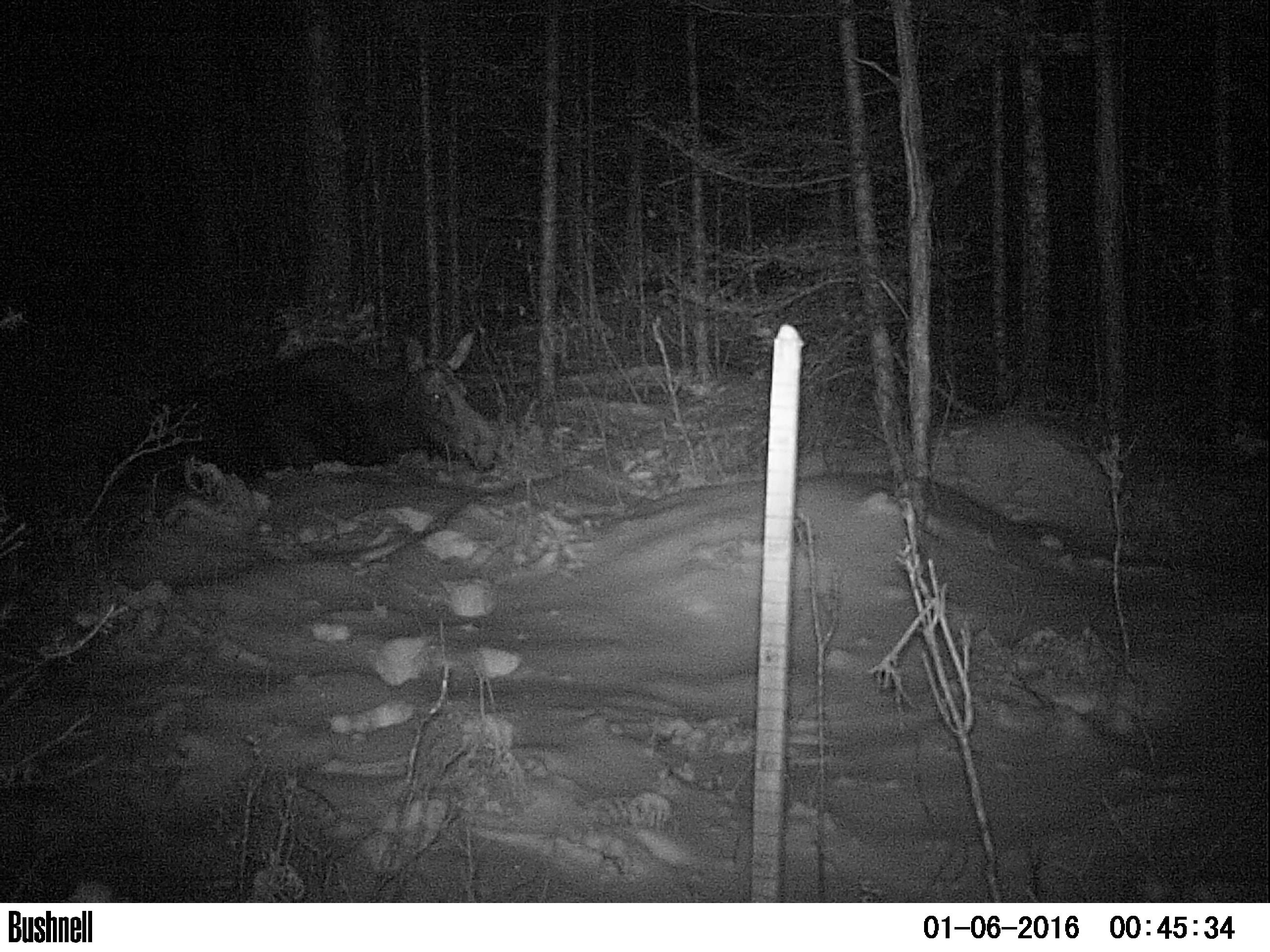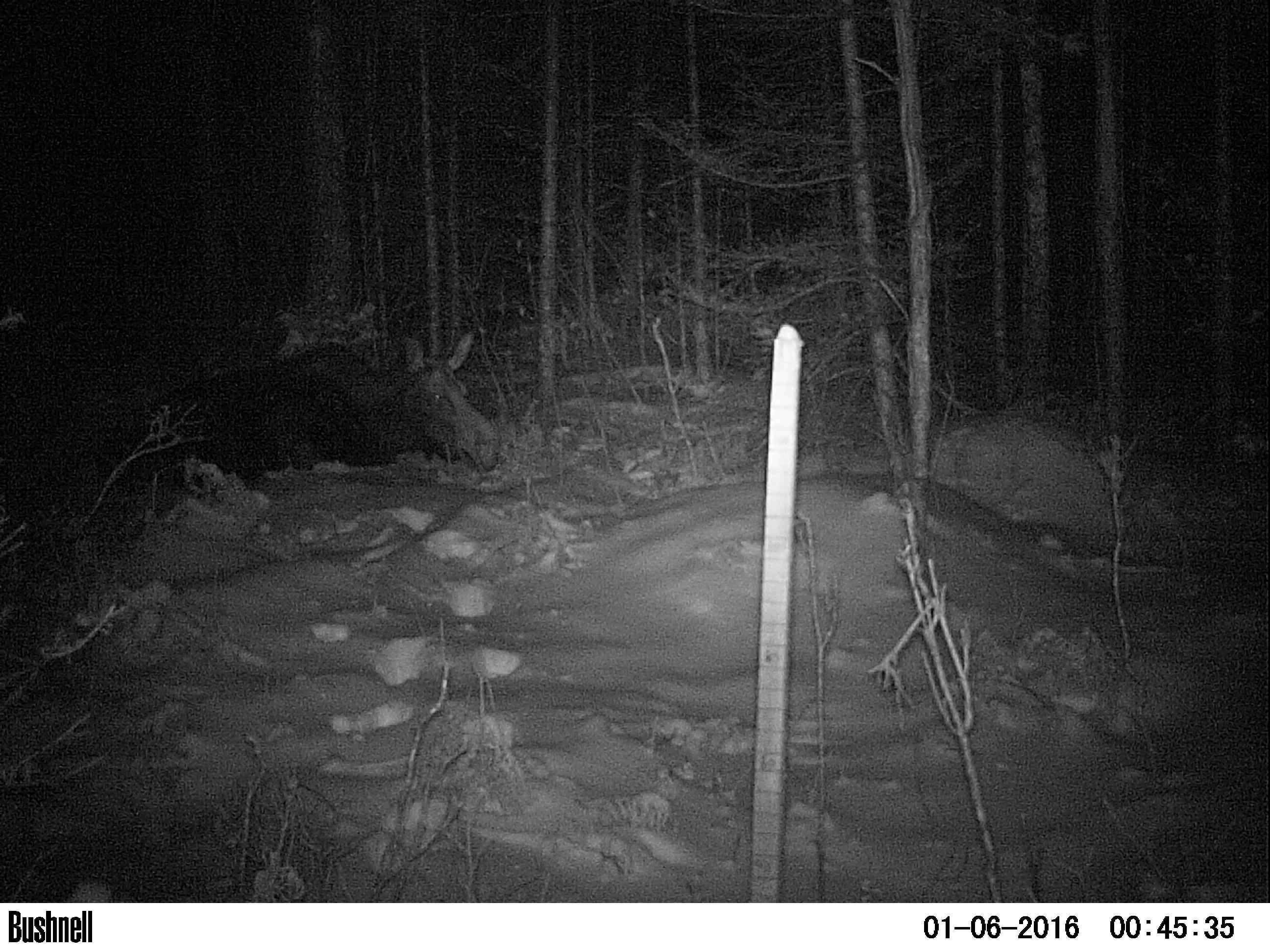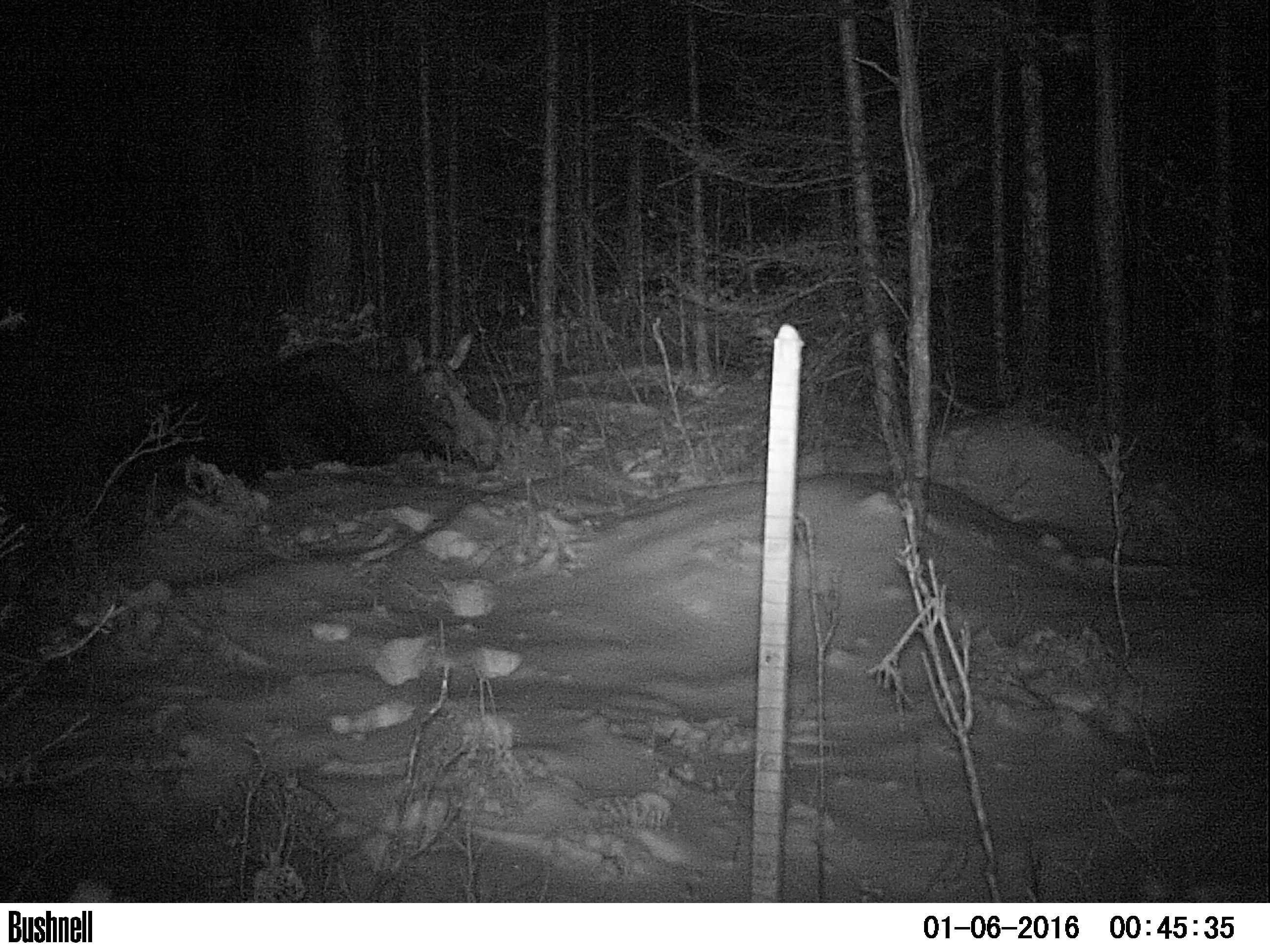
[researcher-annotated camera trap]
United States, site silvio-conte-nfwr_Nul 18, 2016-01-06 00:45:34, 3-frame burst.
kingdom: Animalia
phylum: Chordata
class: Mammalia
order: Artiodactyla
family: Cervidae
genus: Alces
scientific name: Alces alces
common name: moose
Moose (Alces alces).